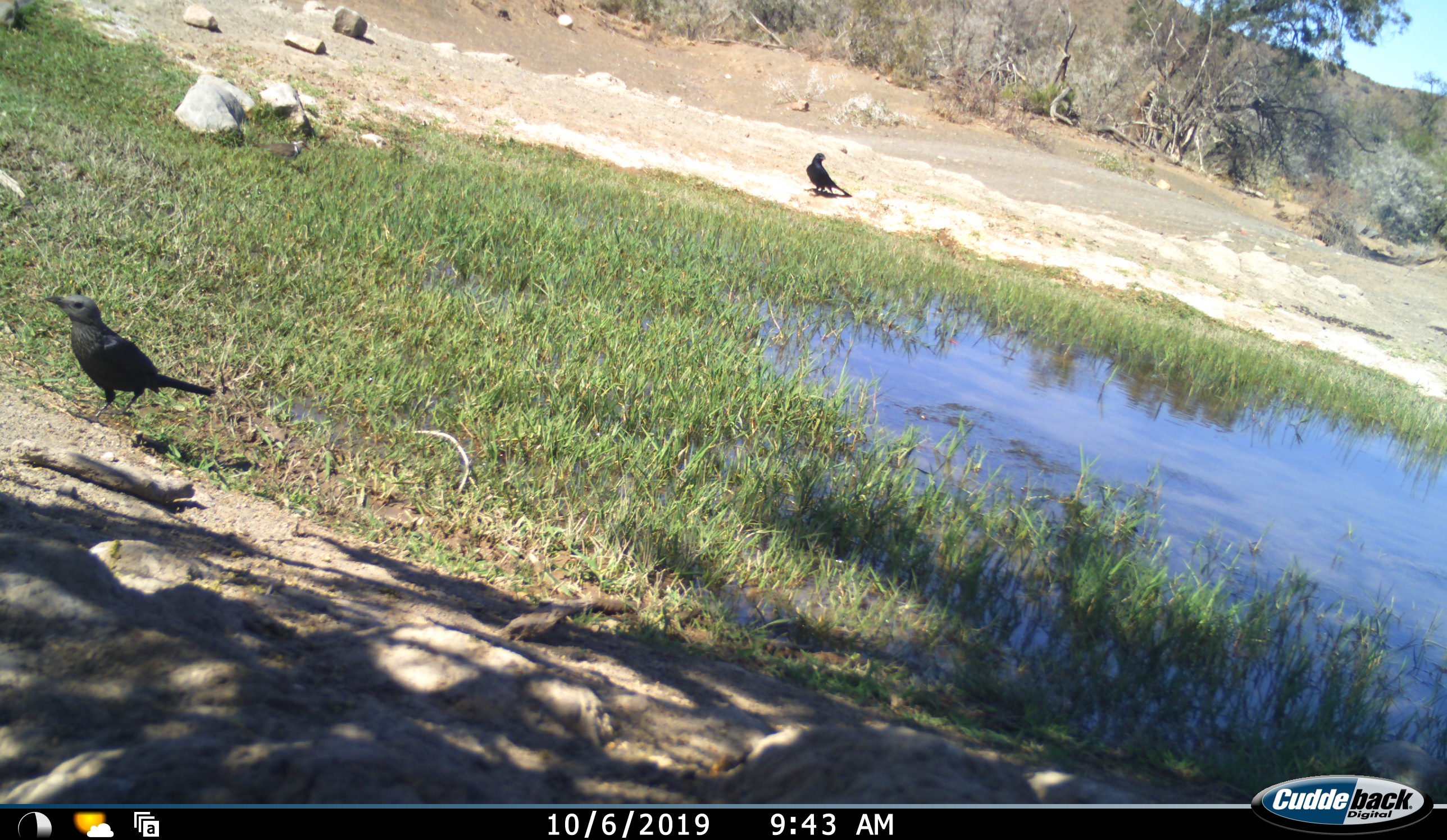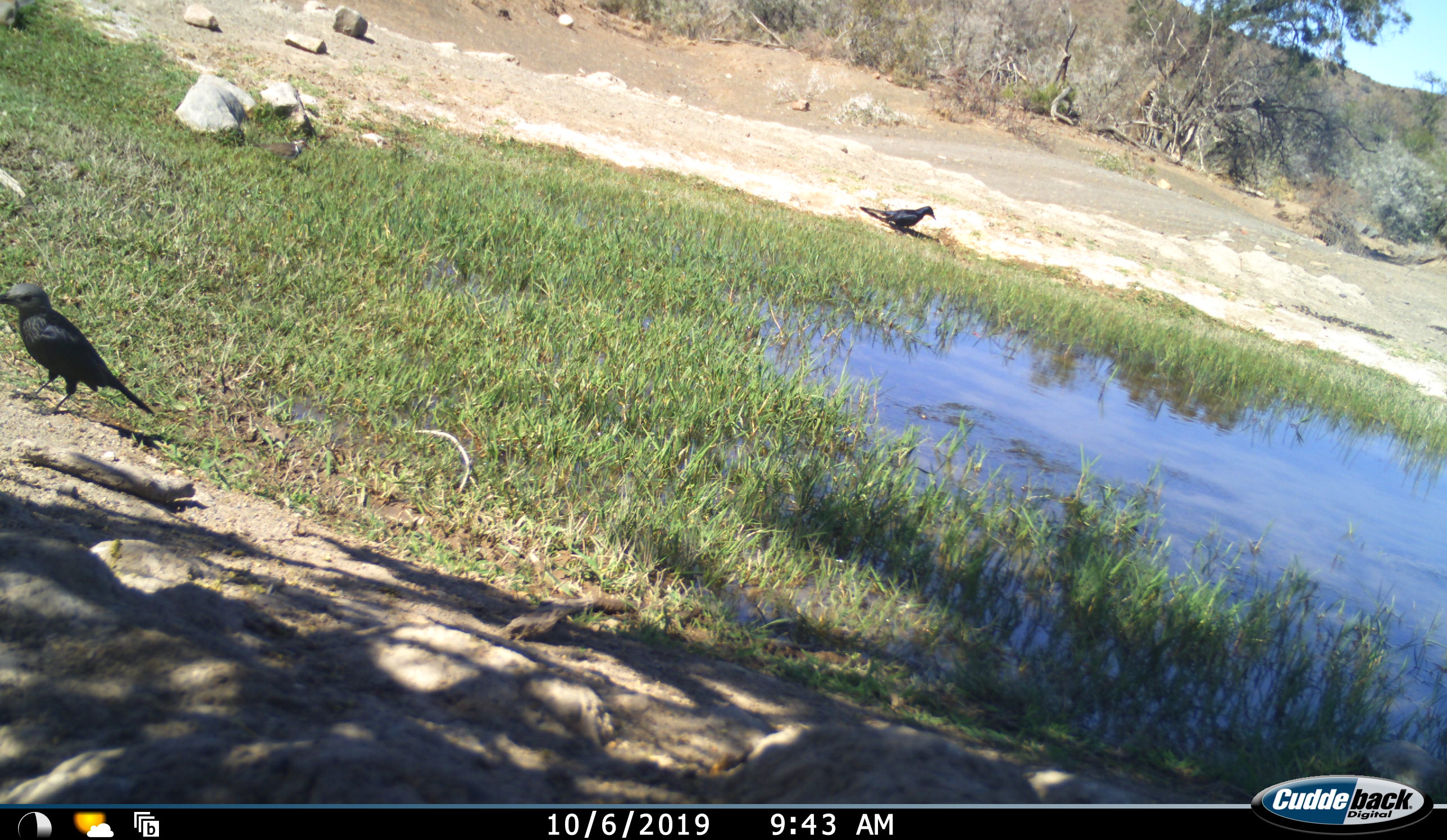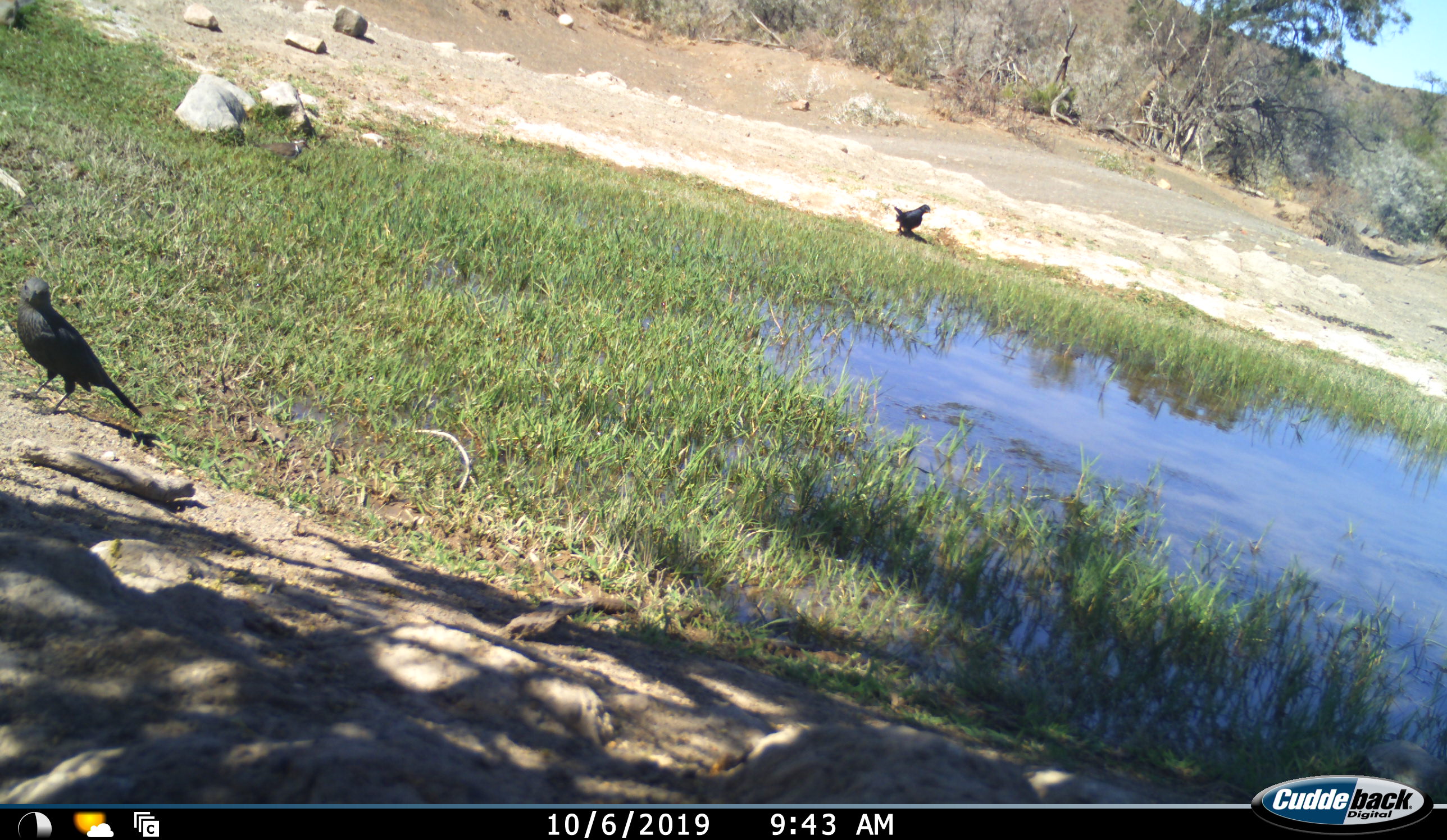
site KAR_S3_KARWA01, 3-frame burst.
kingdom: Animalia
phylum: Chordata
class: Aves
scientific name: Aves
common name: bird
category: birdother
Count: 2.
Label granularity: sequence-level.